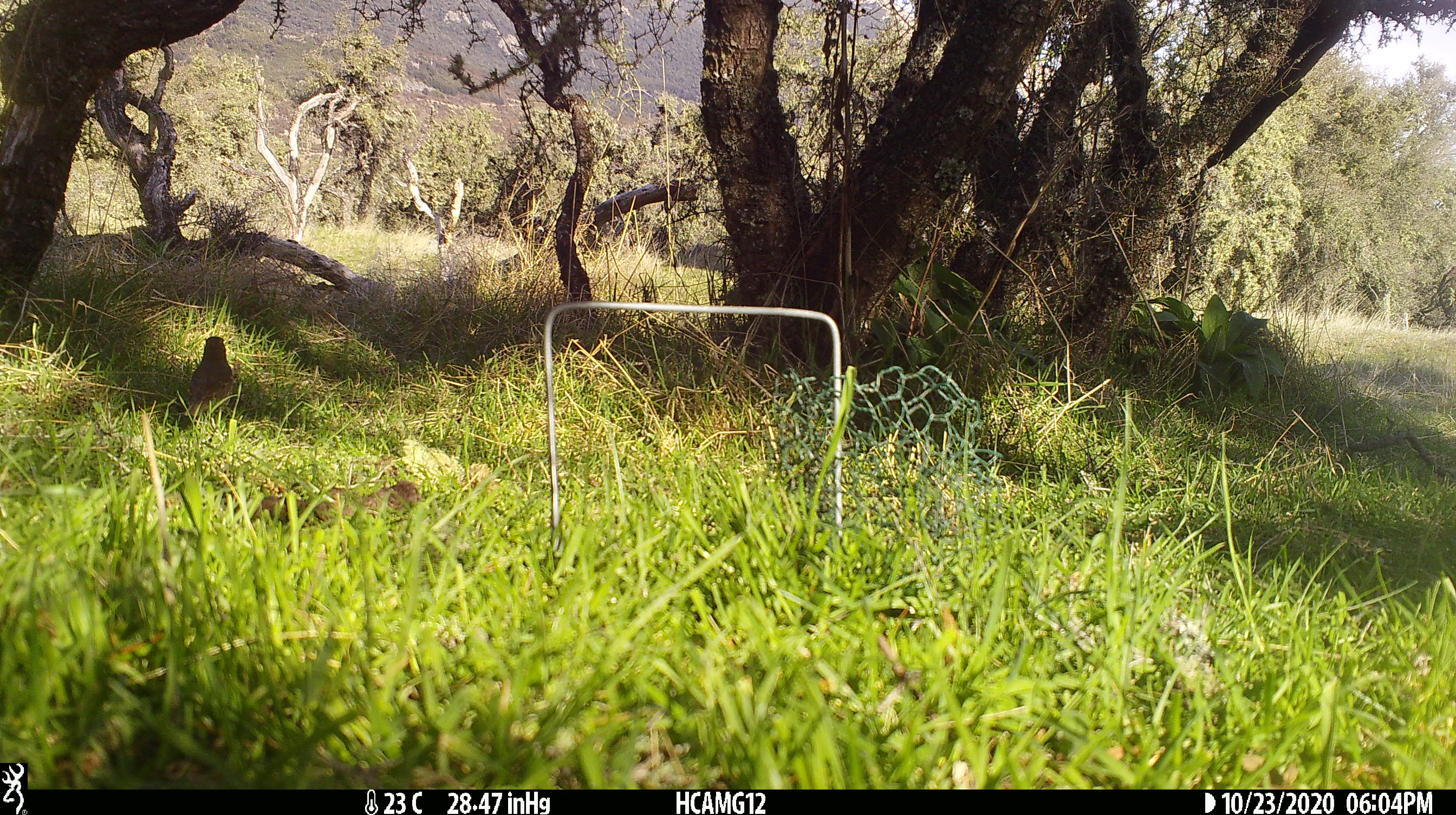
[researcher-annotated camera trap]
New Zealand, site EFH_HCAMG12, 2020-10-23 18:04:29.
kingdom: Animalia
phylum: Chordata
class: Aves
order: Passeriformes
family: Turdidae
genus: Turdus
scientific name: Turdus philomelos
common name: song thrush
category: thrush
Thrush (song thrush) (Turdus philomelos).